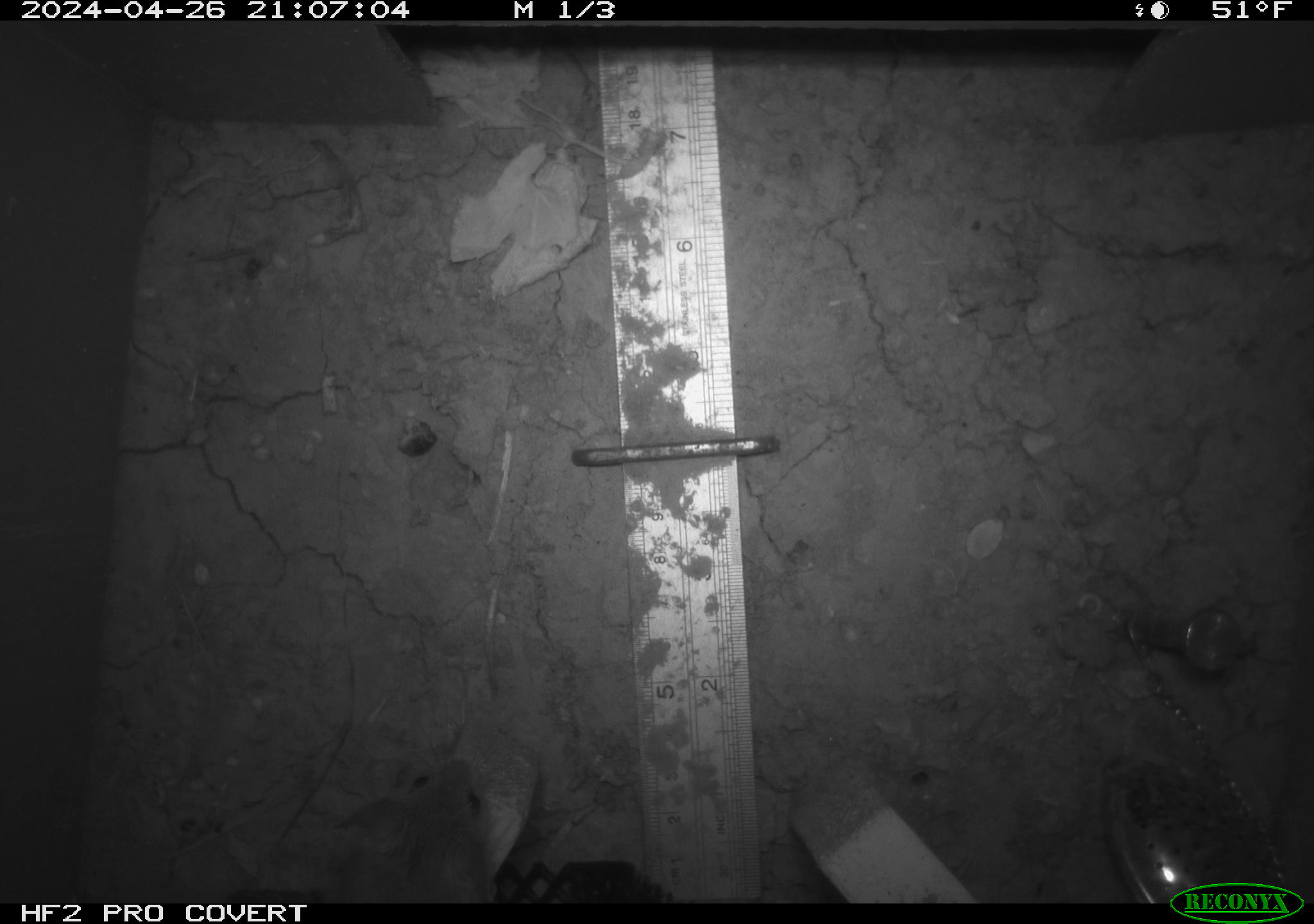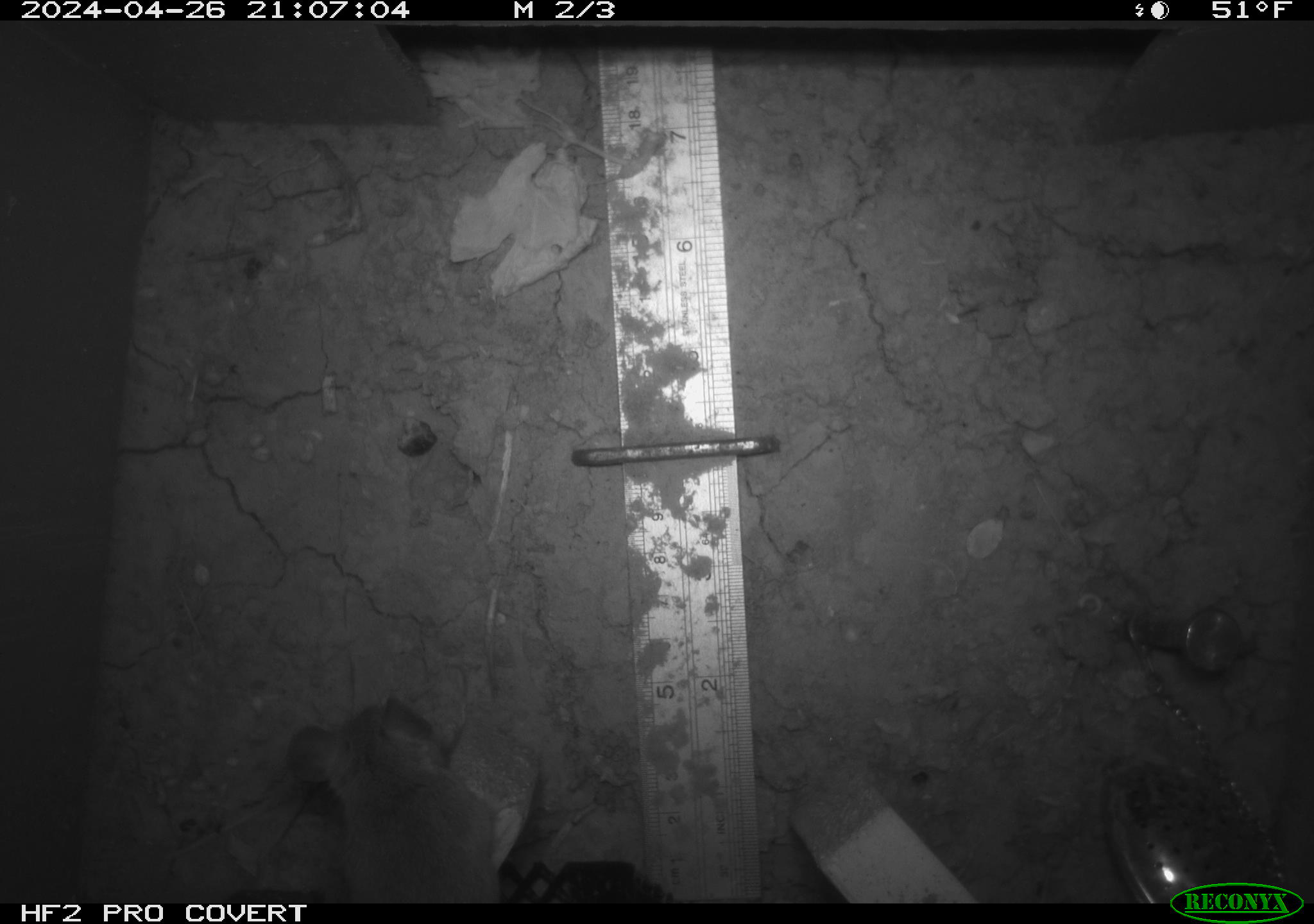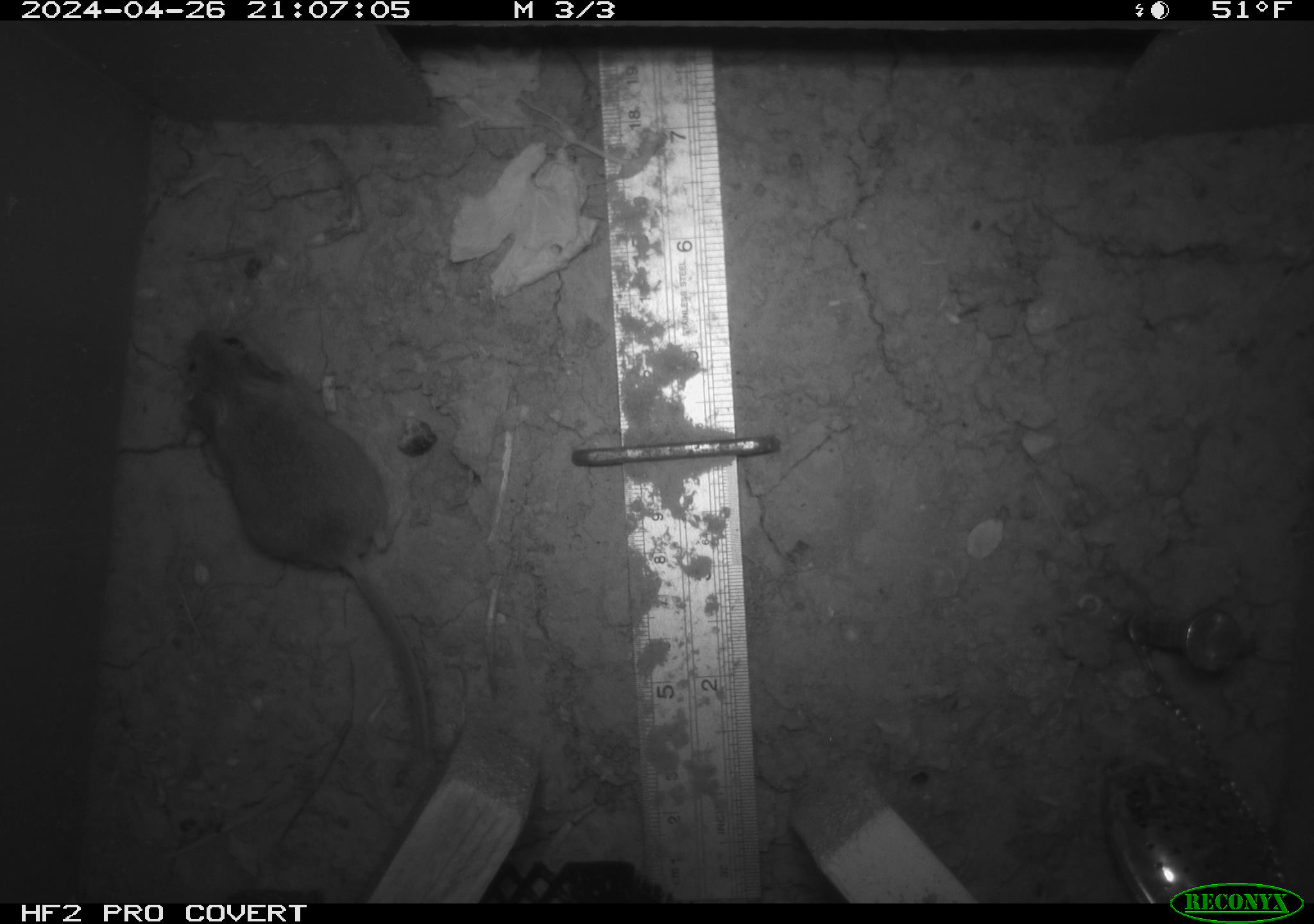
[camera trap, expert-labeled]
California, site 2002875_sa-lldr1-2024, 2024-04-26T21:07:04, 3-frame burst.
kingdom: Animalia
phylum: Chordata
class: Mammalia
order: Rodentia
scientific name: Rodentia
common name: mouse species